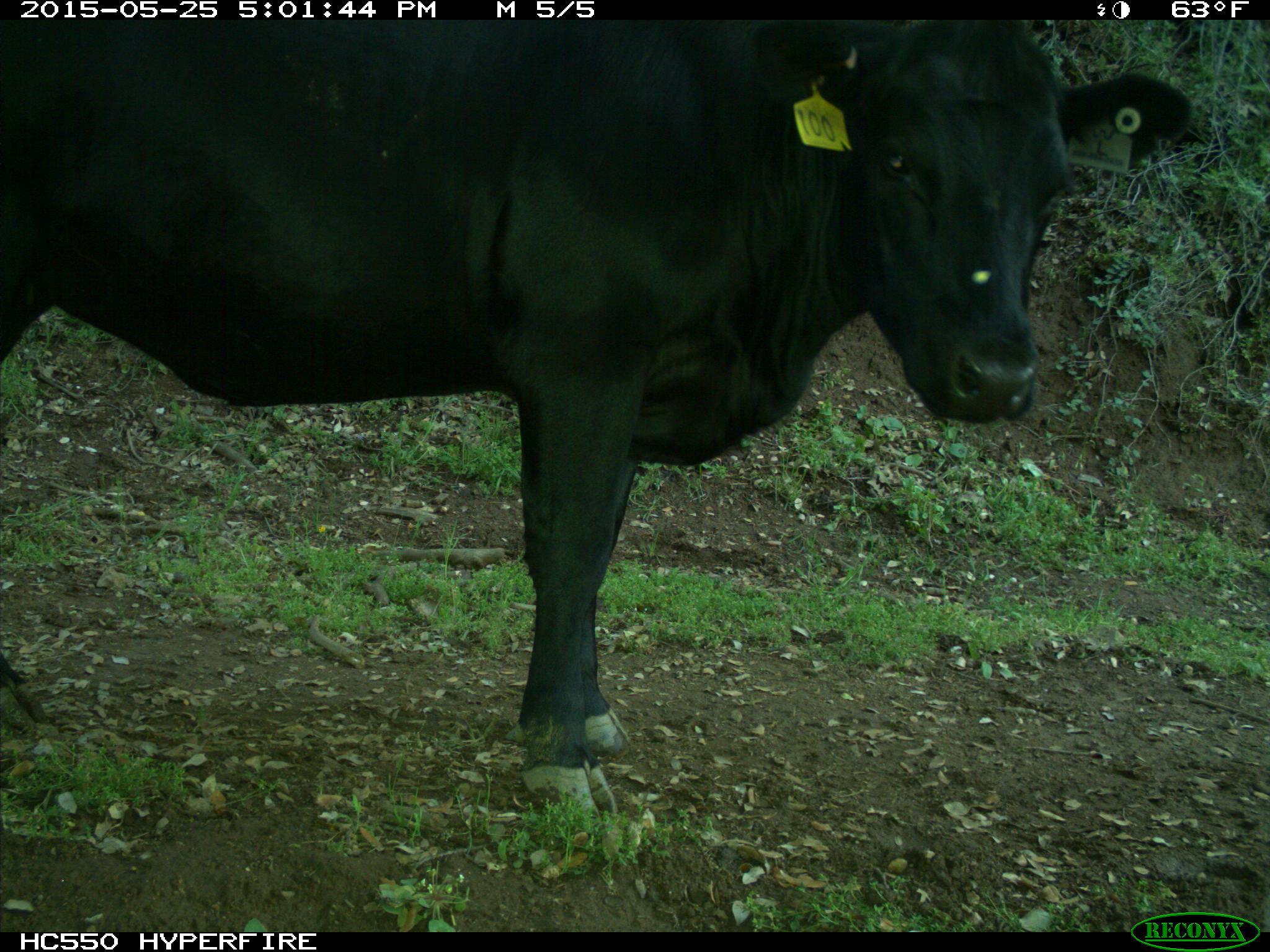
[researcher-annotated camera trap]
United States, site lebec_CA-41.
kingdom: Animalia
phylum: Chordata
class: Mammalia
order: Artiodactyla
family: Bovidae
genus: Bos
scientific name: Bos taurus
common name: domestic cow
Bos taurus (domestic cow).